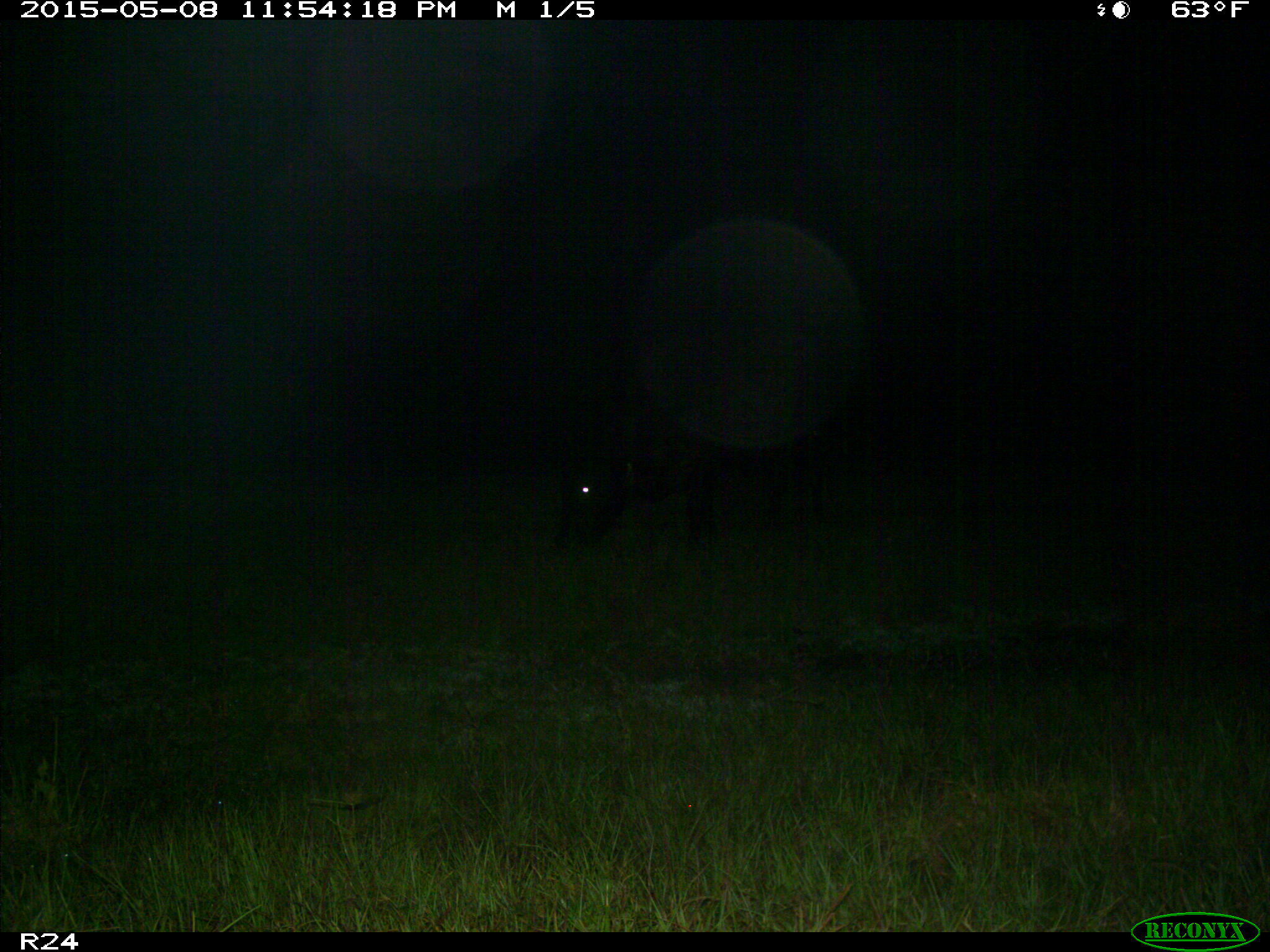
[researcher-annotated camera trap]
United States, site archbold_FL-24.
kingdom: Animalia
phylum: Chordata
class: Mammalia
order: Artiodactyla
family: Bovidae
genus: Bos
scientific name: Bos taurus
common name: domestic cow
Bos taurus (domestic cow).